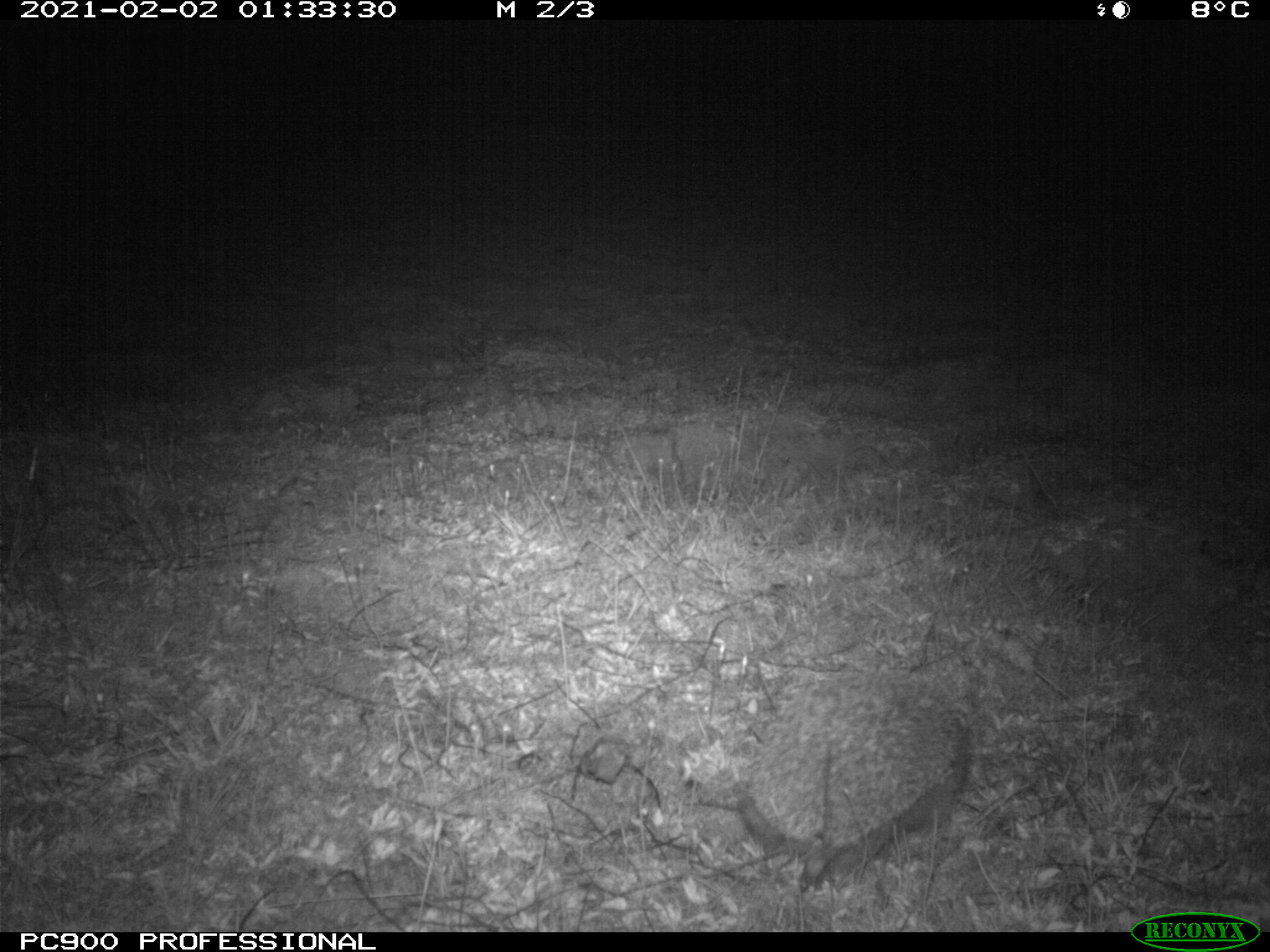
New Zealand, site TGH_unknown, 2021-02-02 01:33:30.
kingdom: Animalia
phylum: Chordata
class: Mammalia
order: Eulipotyphla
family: Erinaceidae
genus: Erinaceus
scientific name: Erinaceus europaeus europaeus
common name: european hedgehog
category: hedgehog